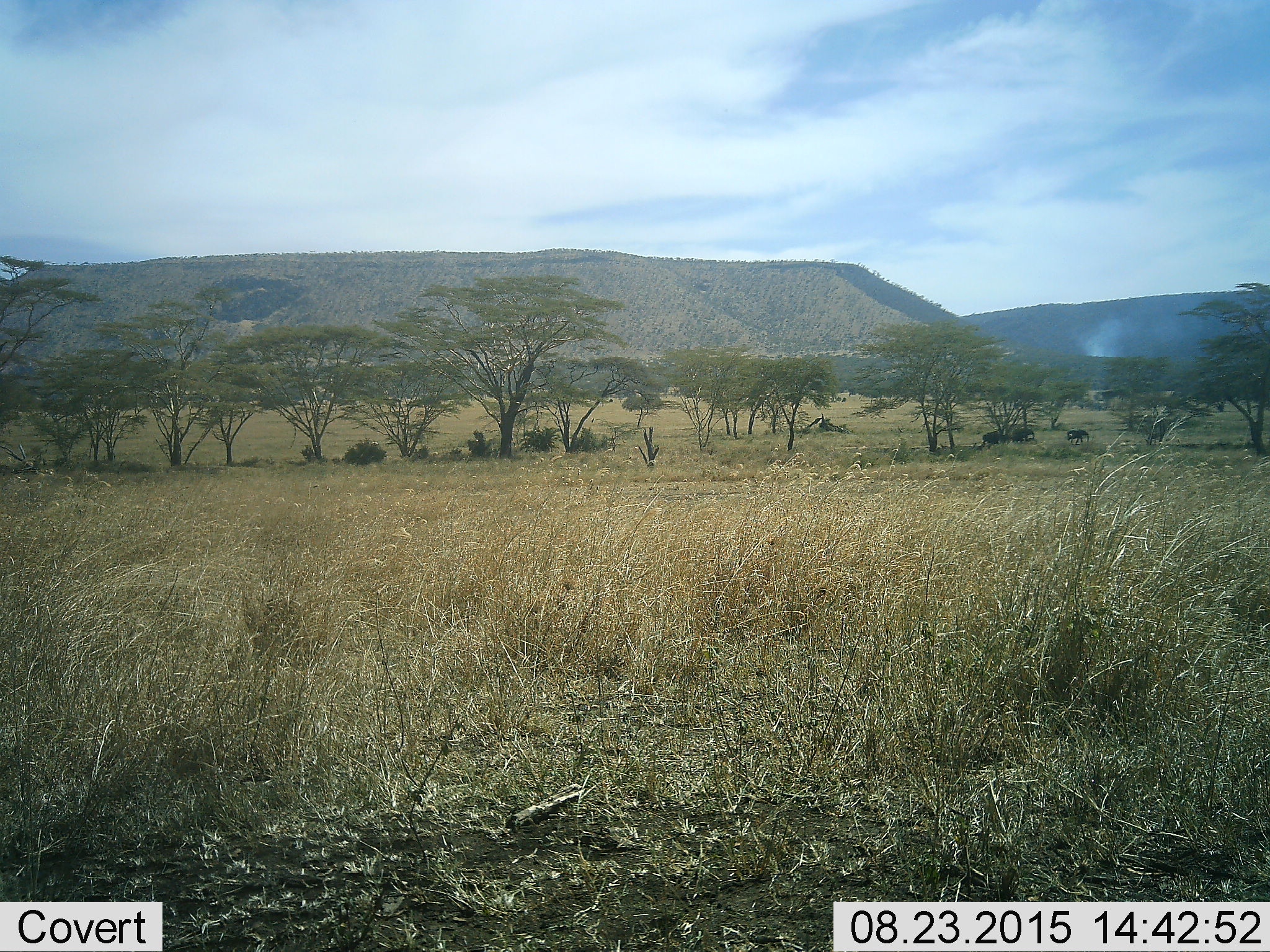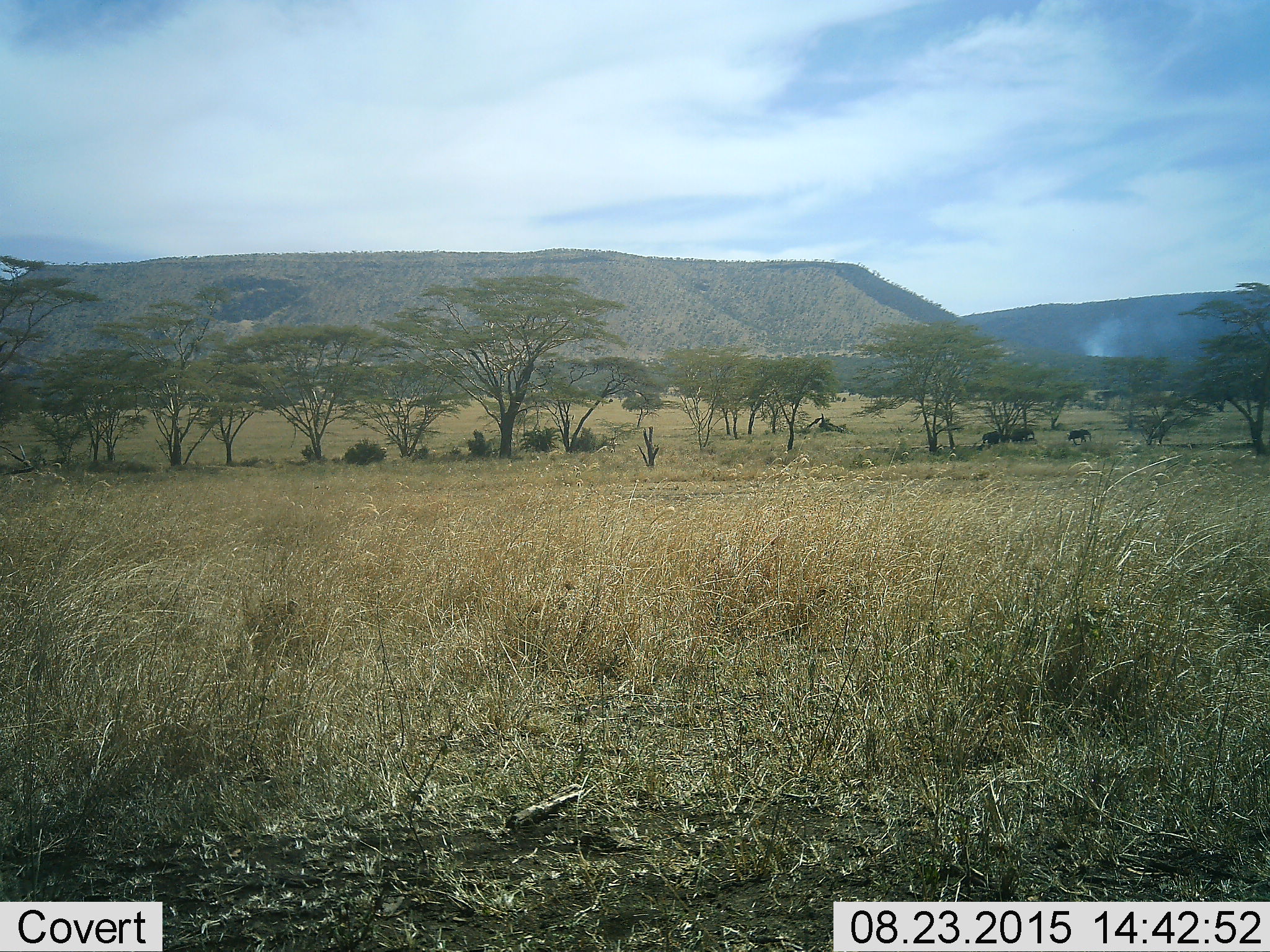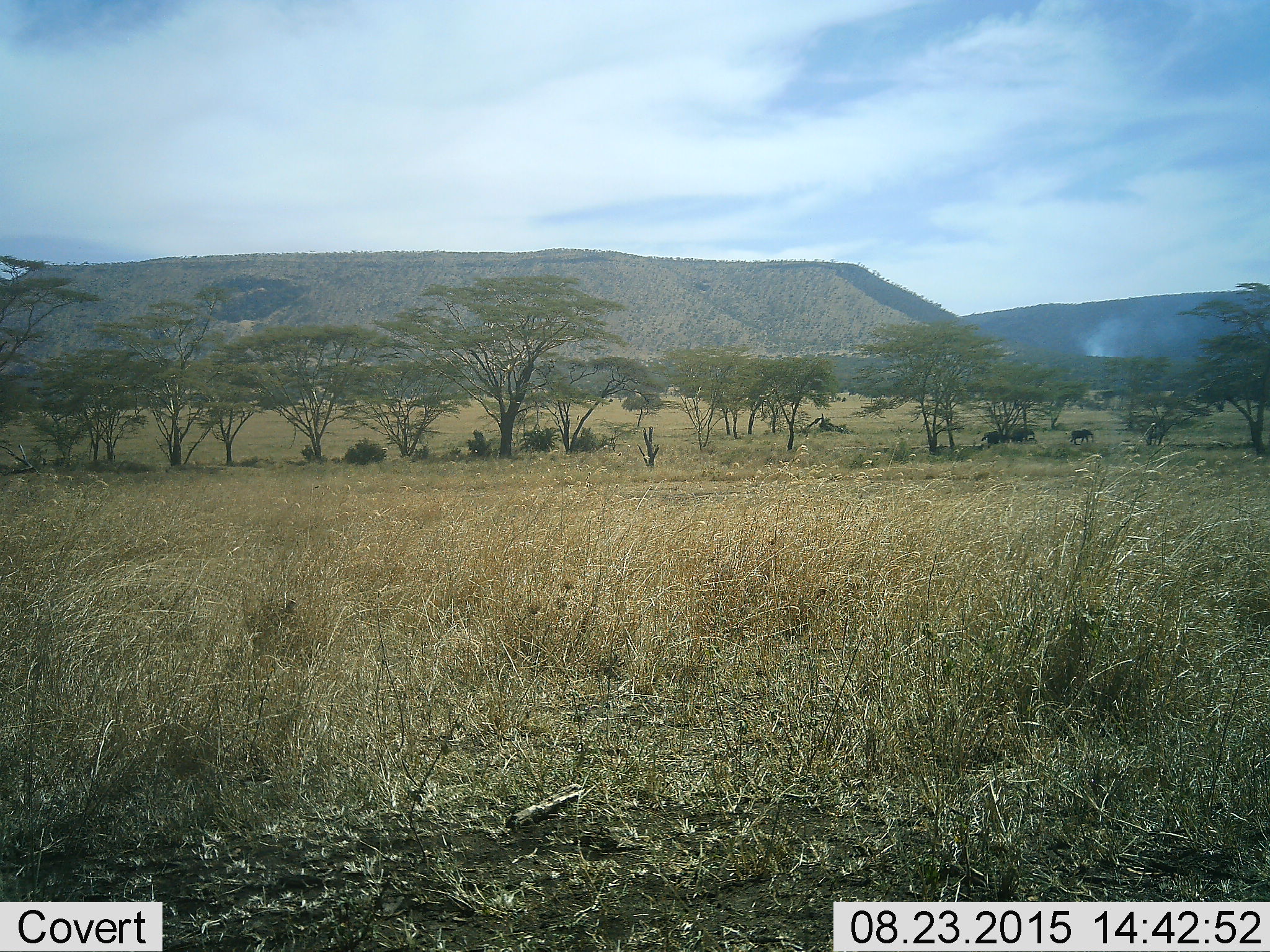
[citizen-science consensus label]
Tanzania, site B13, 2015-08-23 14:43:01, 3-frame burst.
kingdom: Animalia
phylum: Chordata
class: Mammalia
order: Proboscidea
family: Elephantidae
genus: Loxodonta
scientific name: Loxodonta africana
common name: african bush elephant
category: elephant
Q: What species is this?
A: Elephant (african bush elephant) (Loxodonta africana).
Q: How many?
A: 3.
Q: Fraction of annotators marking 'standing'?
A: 42%.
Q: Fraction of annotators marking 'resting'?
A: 8%.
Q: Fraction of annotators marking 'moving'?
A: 92%.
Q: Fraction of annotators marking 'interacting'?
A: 0%.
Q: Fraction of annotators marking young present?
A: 42%.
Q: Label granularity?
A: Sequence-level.